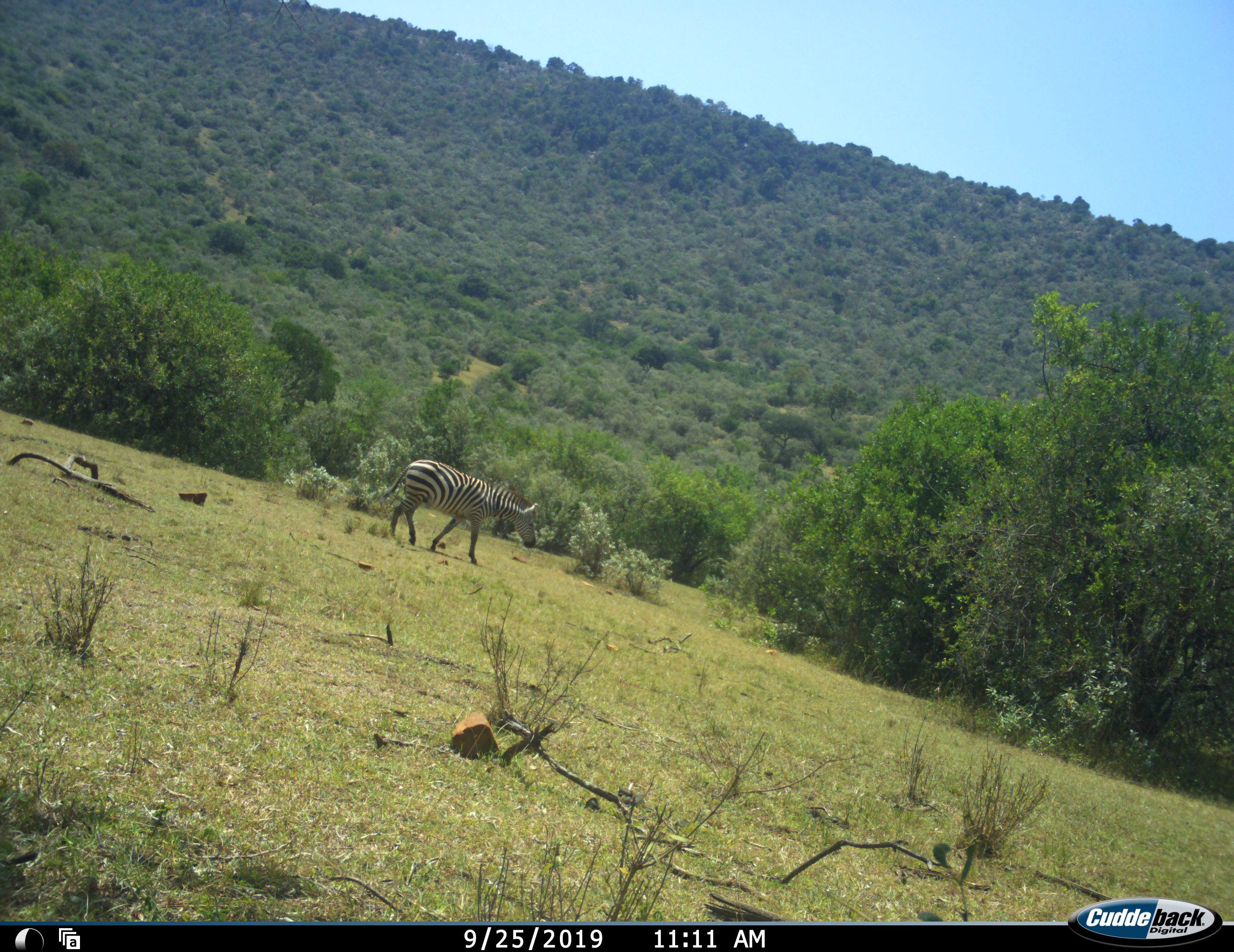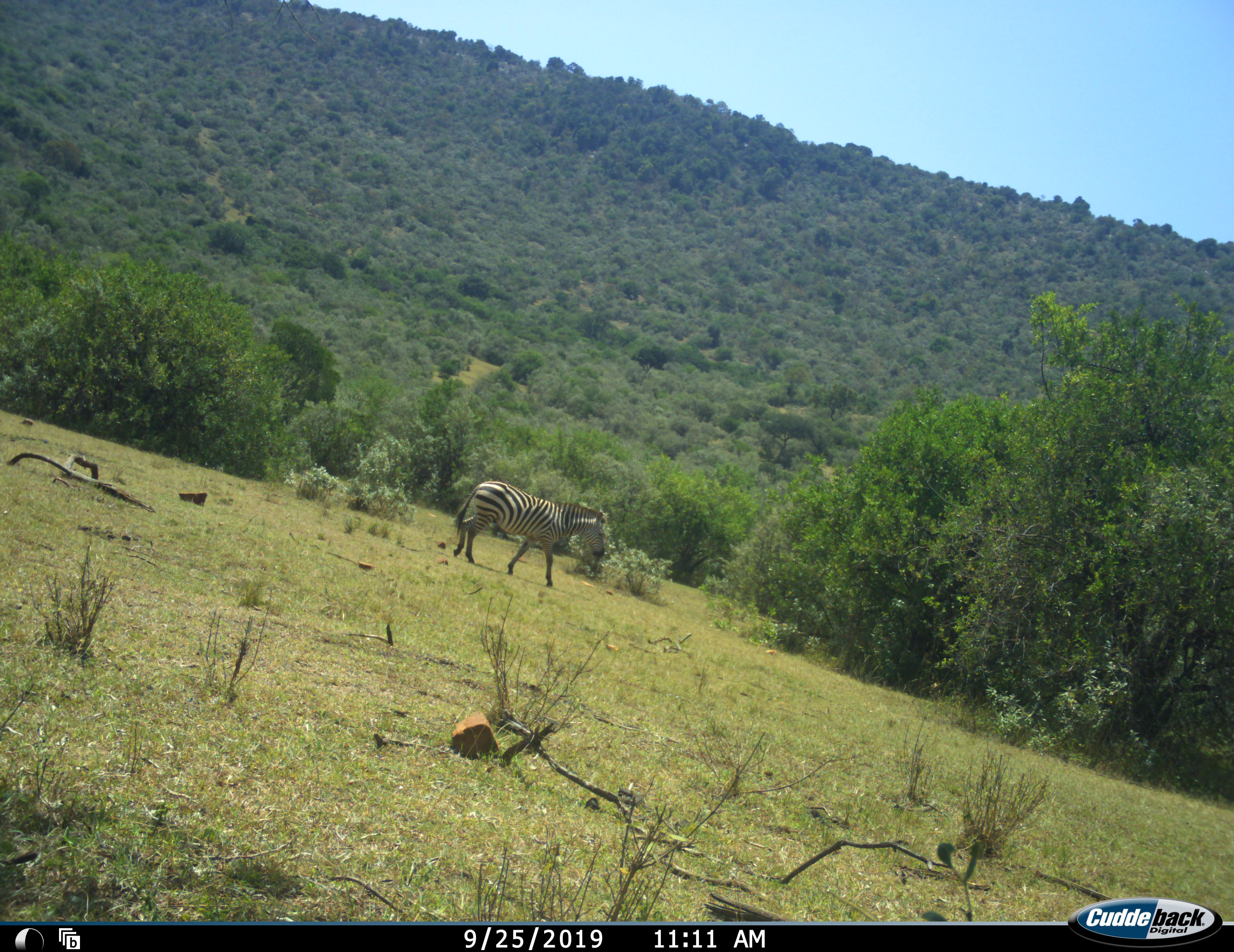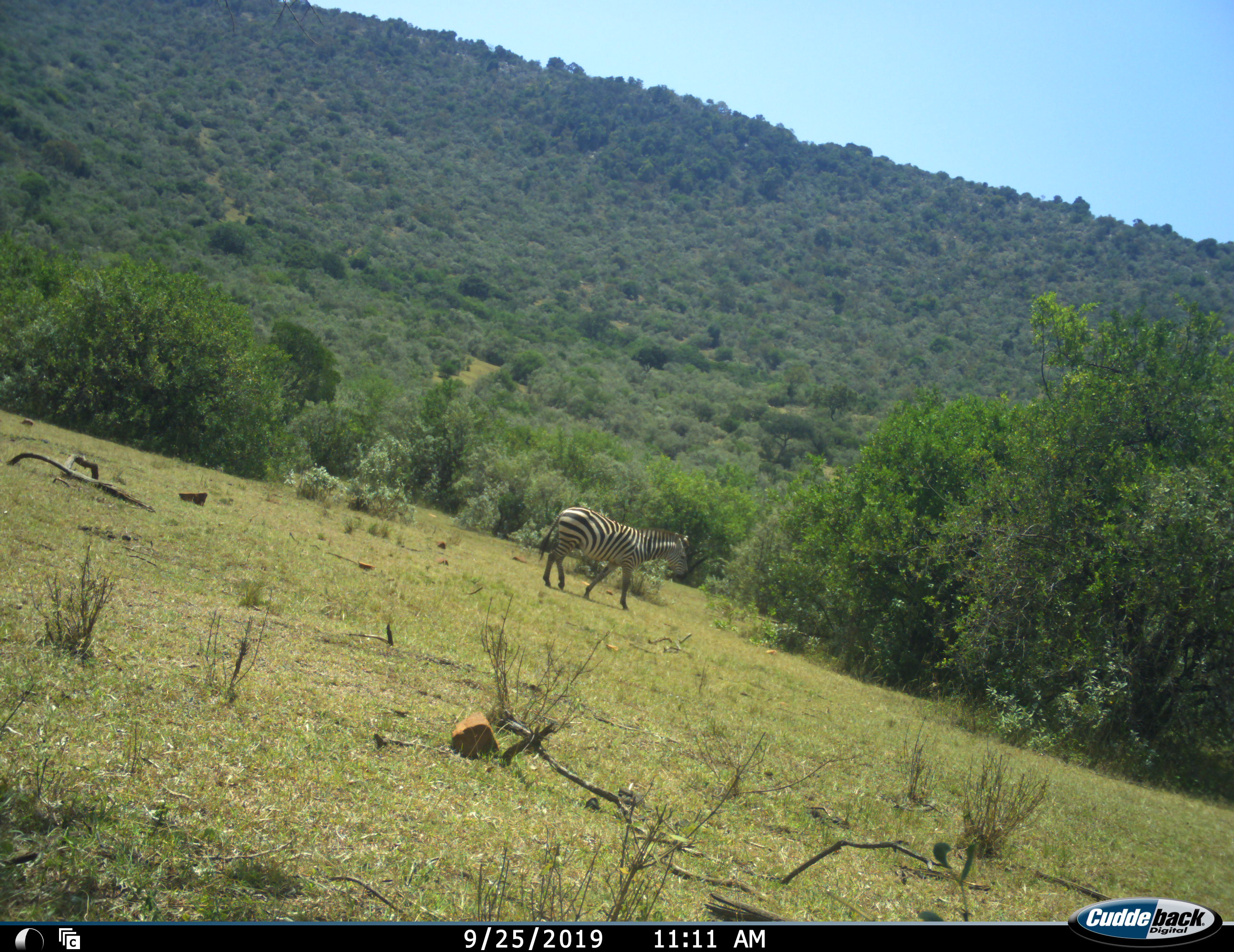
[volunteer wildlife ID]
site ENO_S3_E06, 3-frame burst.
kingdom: Animalia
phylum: Chordata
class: Mammalia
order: Perissodactyla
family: Equidae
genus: Equus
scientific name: Equus quagga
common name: plains zebra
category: zebraplains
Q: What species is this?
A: Zebraplains (plains zebra) (Equus quagga).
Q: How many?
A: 1.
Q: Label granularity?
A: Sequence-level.